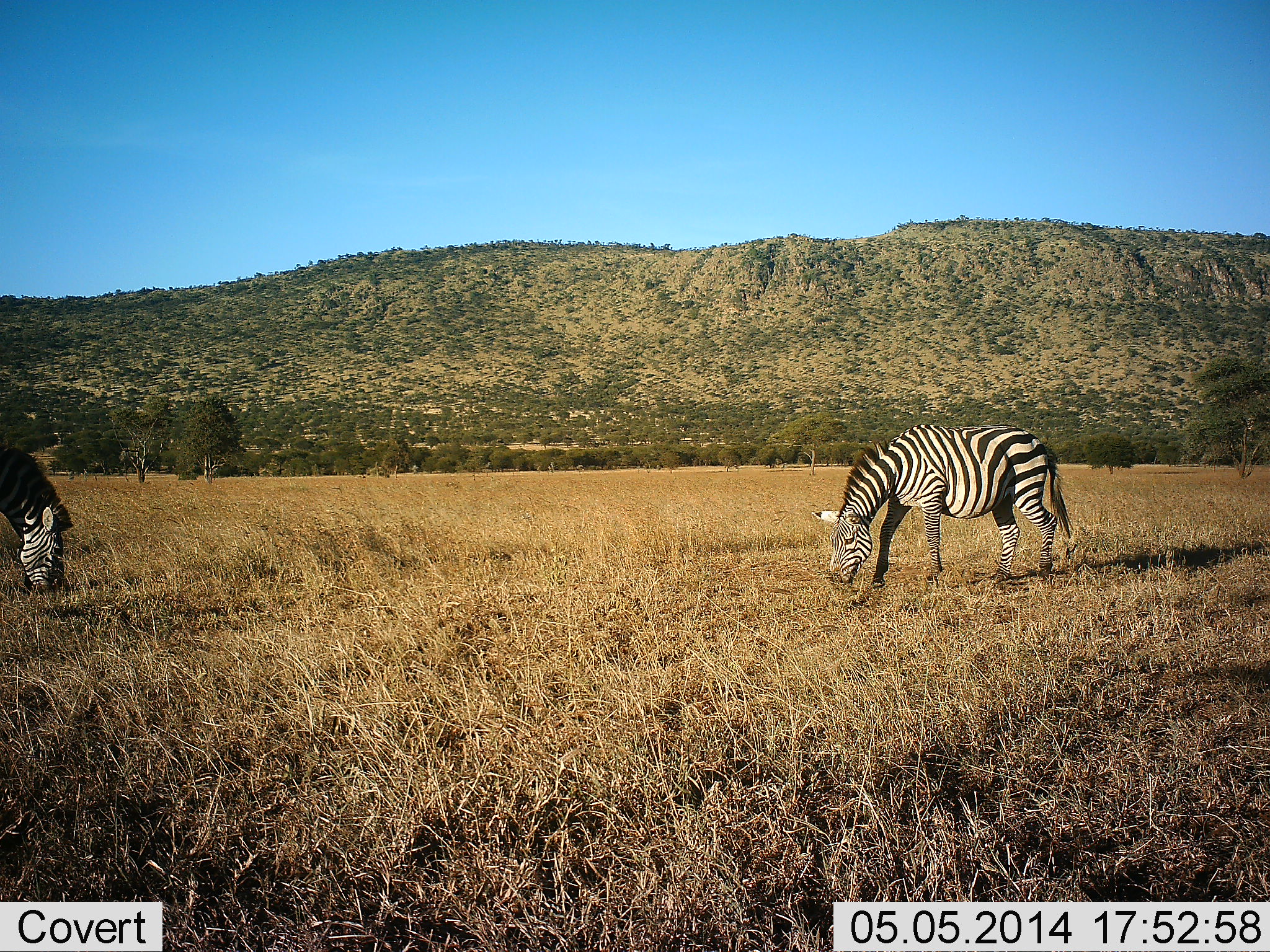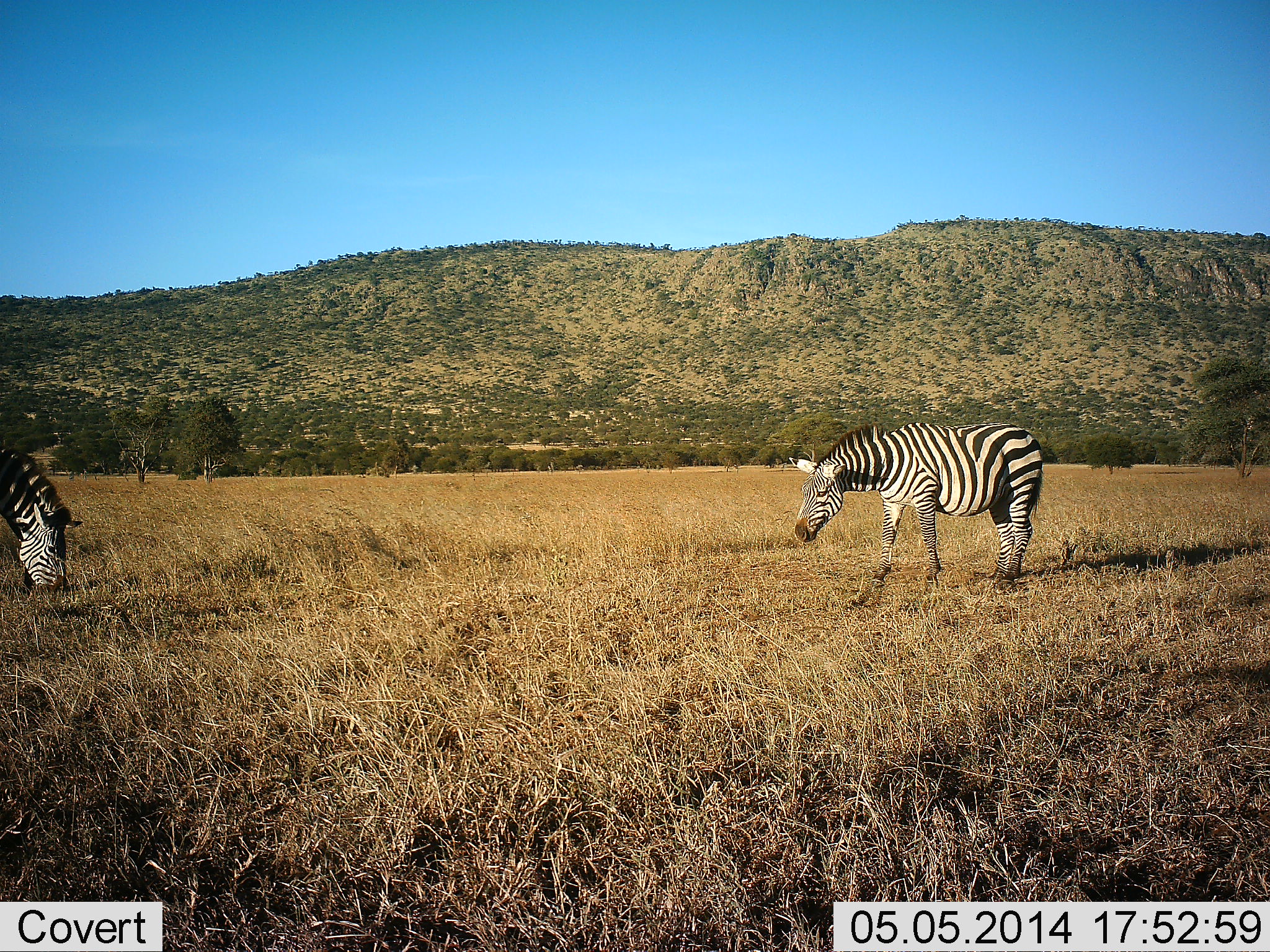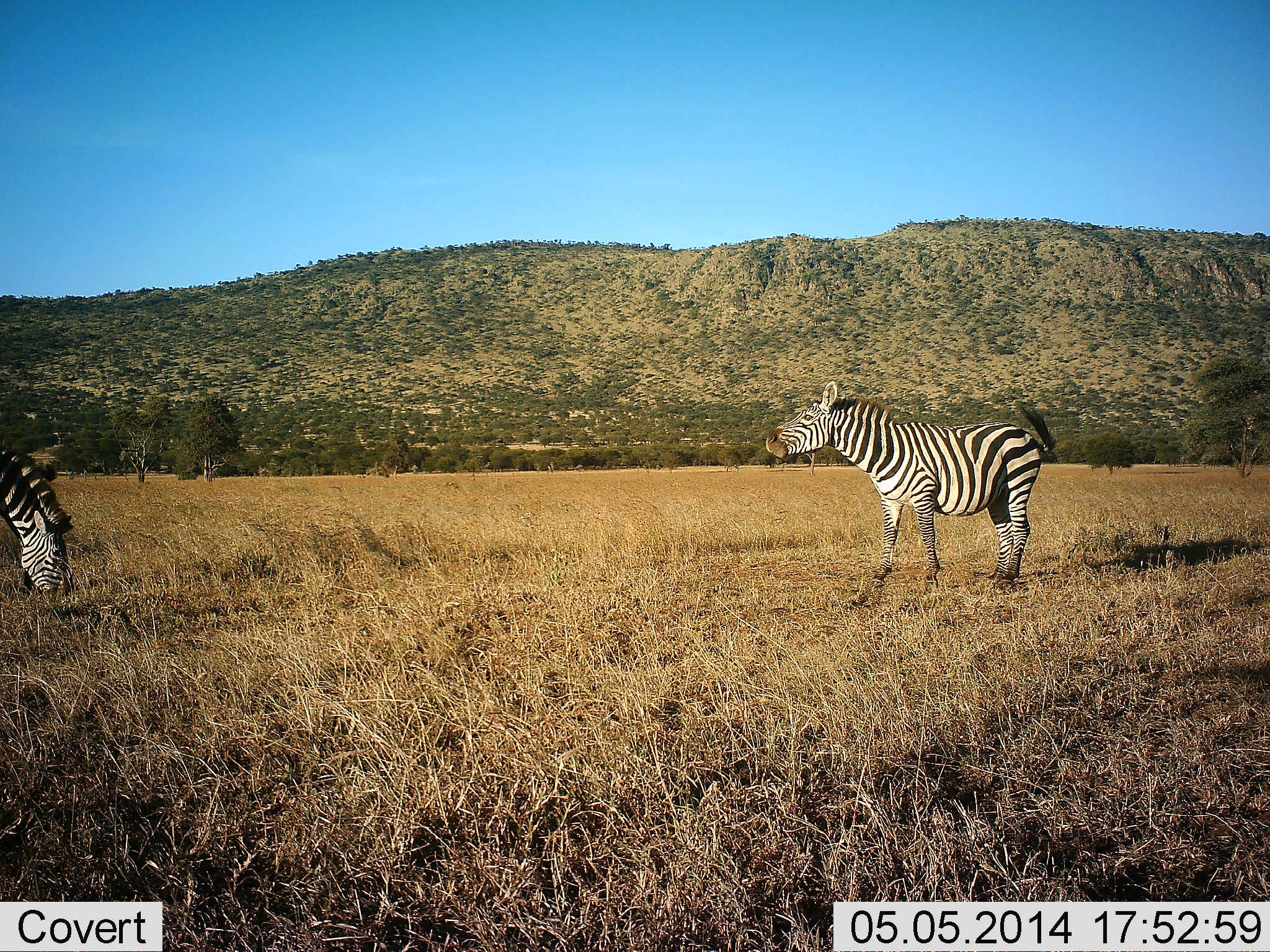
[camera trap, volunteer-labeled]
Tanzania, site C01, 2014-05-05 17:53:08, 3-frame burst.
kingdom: Animalia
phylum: Chordata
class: Mammalia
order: Perissodactyla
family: Equidae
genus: Equus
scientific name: Equus quagga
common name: plains zebra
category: zebra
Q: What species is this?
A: Zebra (plains zebra) (Equus quagga).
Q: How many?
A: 2.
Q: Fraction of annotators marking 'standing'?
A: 50%.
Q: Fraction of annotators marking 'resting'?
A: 0%.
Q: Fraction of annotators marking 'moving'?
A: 10%.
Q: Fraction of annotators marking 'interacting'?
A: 0%.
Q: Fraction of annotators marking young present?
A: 0%.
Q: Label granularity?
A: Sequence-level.